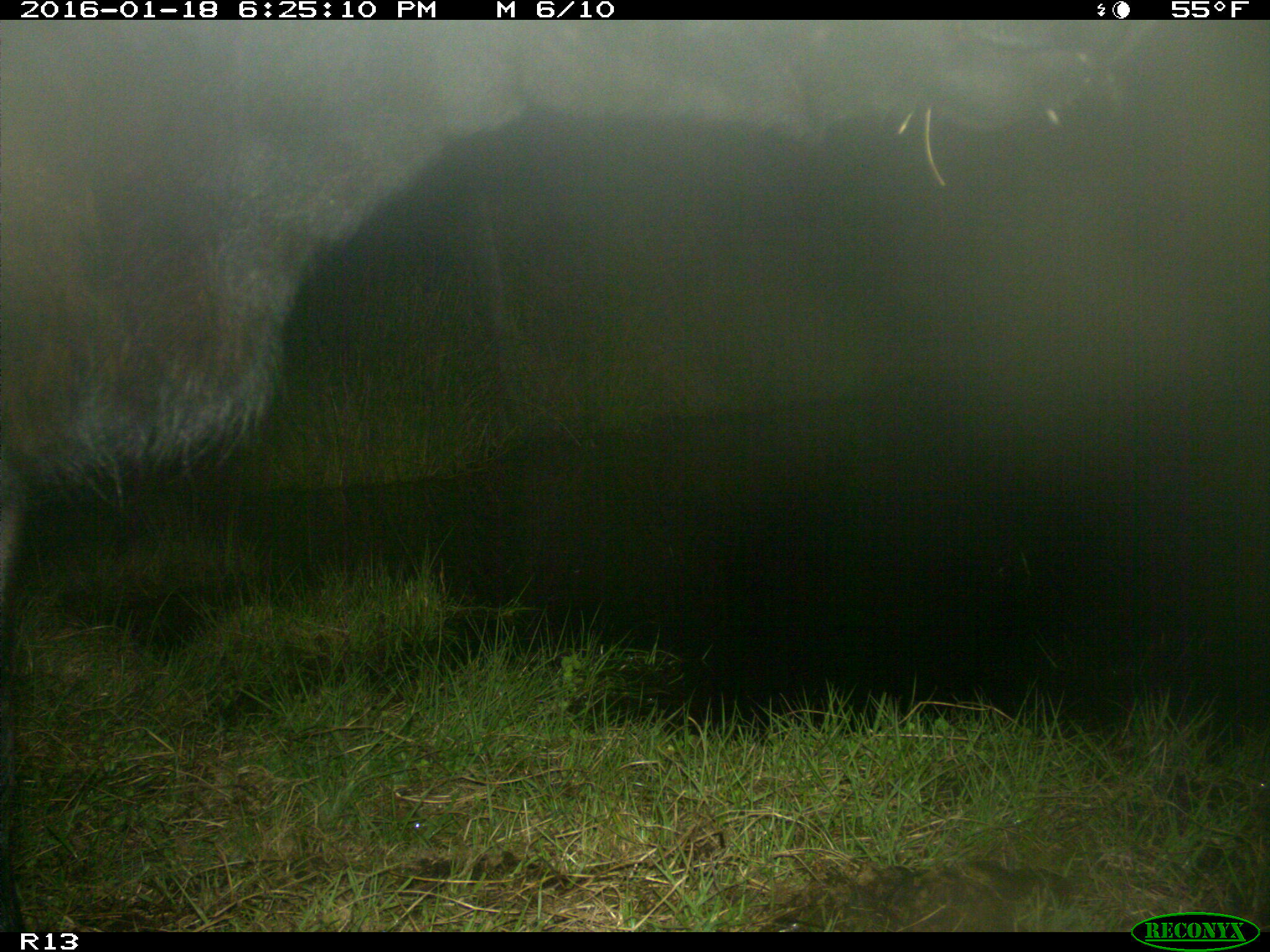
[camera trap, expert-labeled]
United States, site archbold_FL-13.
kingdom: Animalia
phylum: Chordata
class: Mammalia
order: Artiodactyla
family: Bovidae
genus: Bos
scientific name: Bos taurus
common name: domestic cow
Bos taurus (domestic cow).